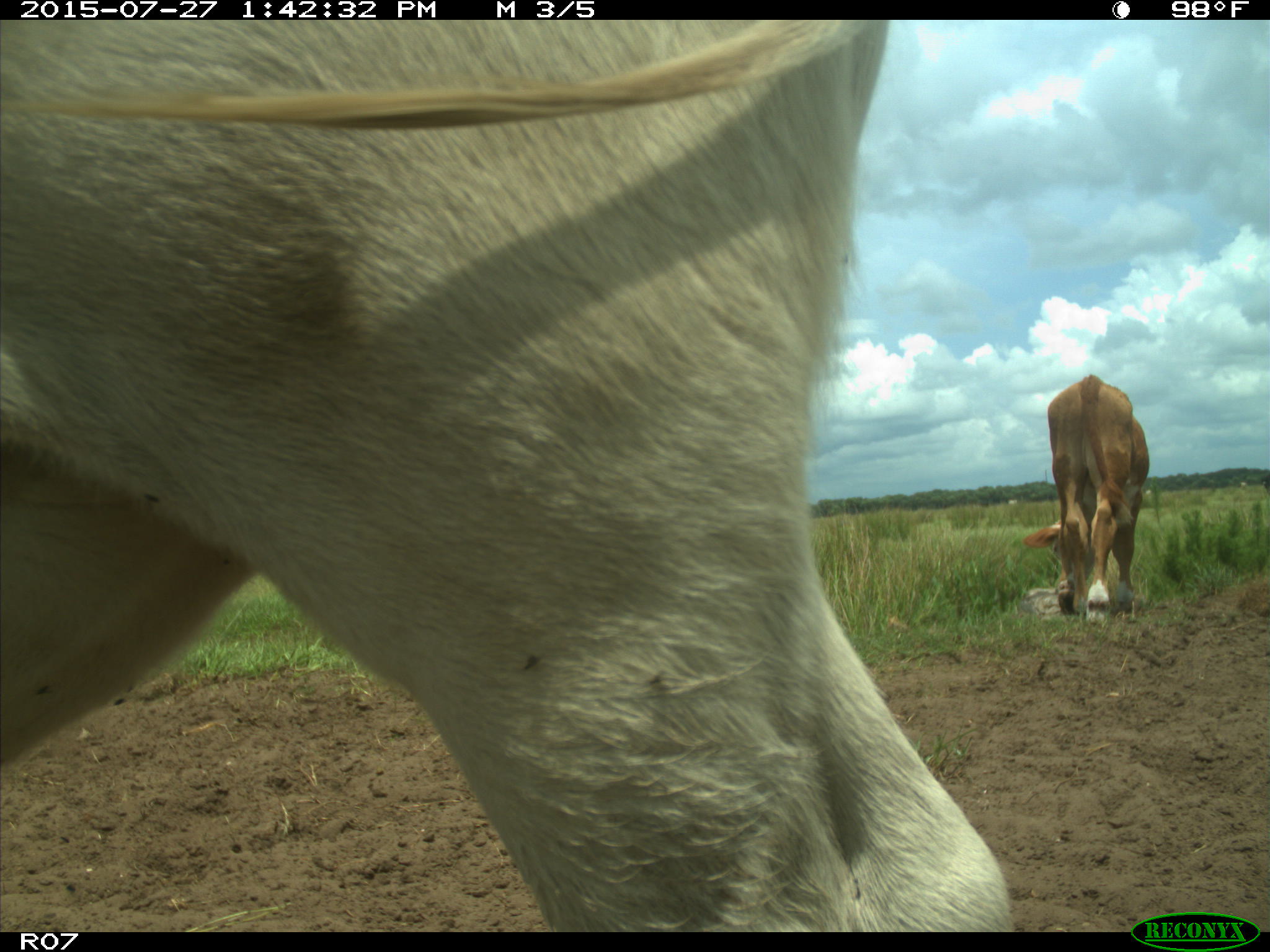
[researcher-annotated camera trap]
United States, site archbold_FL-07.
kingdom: Animalia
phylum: Chordata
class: Mammalia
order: Artiodactyla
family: Bovidae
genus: Bos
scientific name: Bos taurus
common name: domestic cow